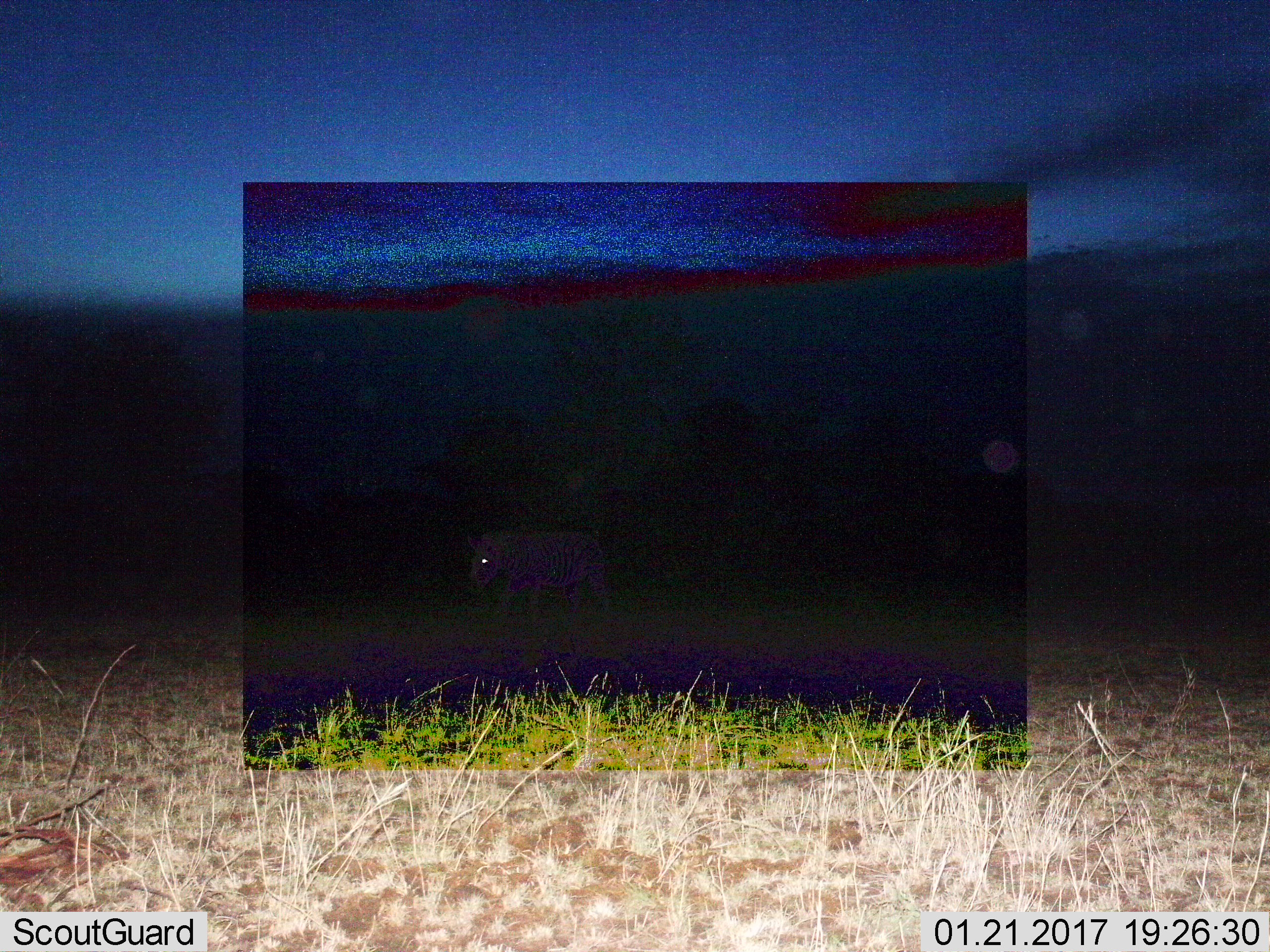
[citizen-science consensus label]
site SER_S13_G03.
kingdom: Animalia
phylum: Chordata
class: Mammalia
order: Perissodactyla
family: Equidae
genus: Equus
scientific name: Equus quagga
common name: plains zebra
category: zebraplains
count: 1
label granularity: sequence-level